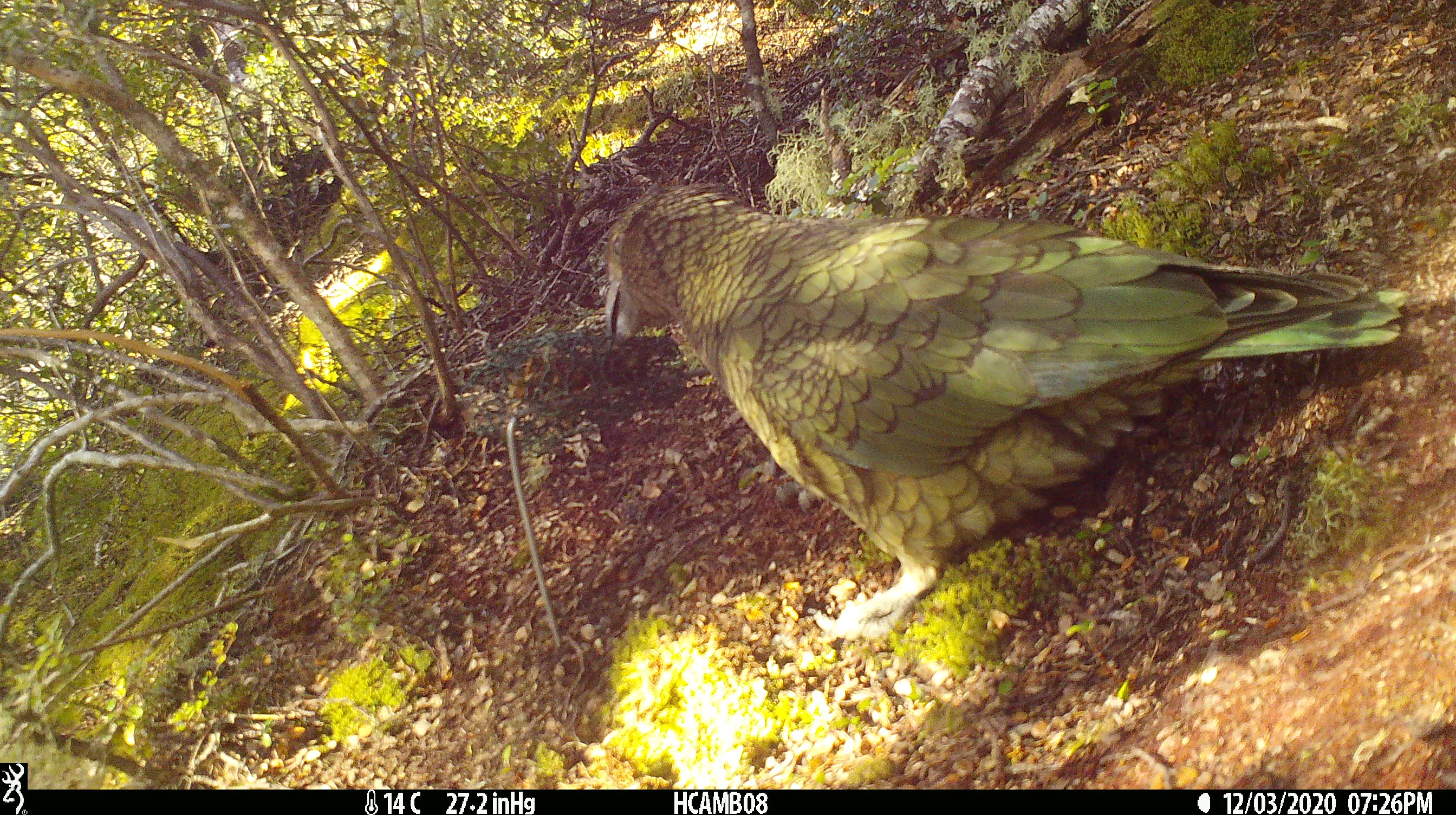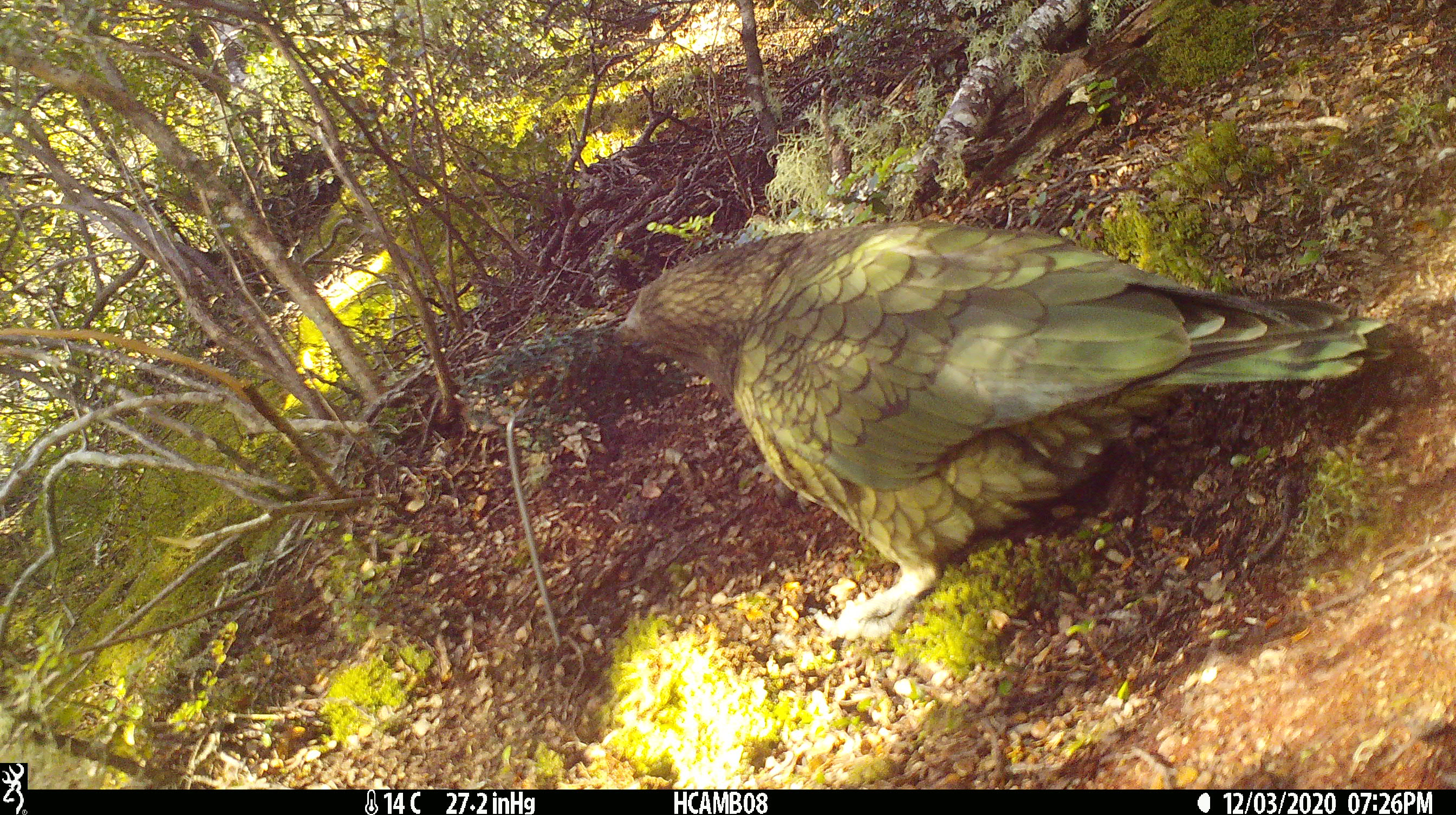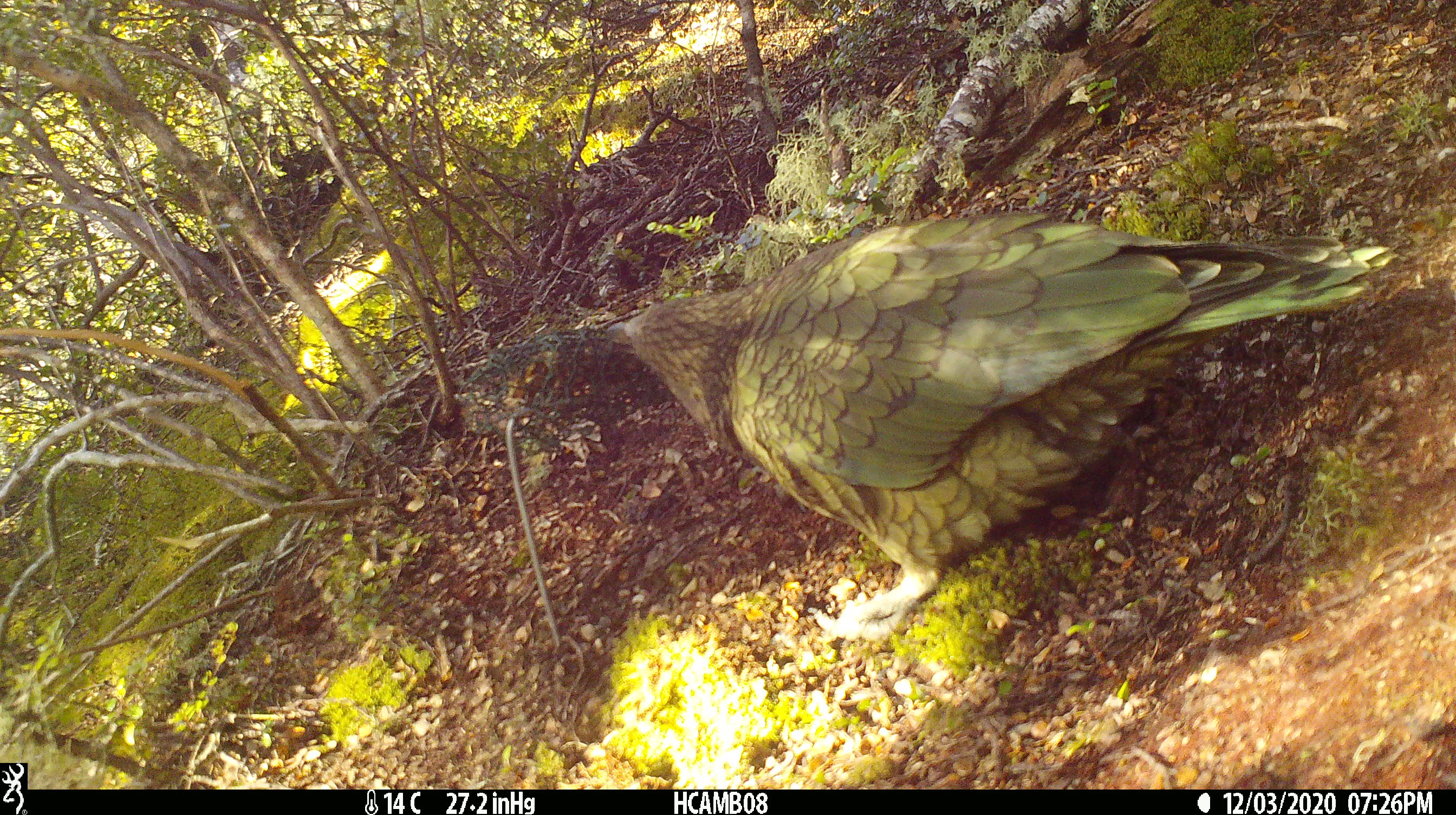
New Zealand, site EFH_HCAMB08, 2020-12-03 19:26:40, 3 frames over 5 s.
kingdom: Animalia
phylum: Chordata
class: Aves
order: Psittaciformes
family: Strigopidae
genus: Nestor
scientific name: Nestor notabilis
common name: kea